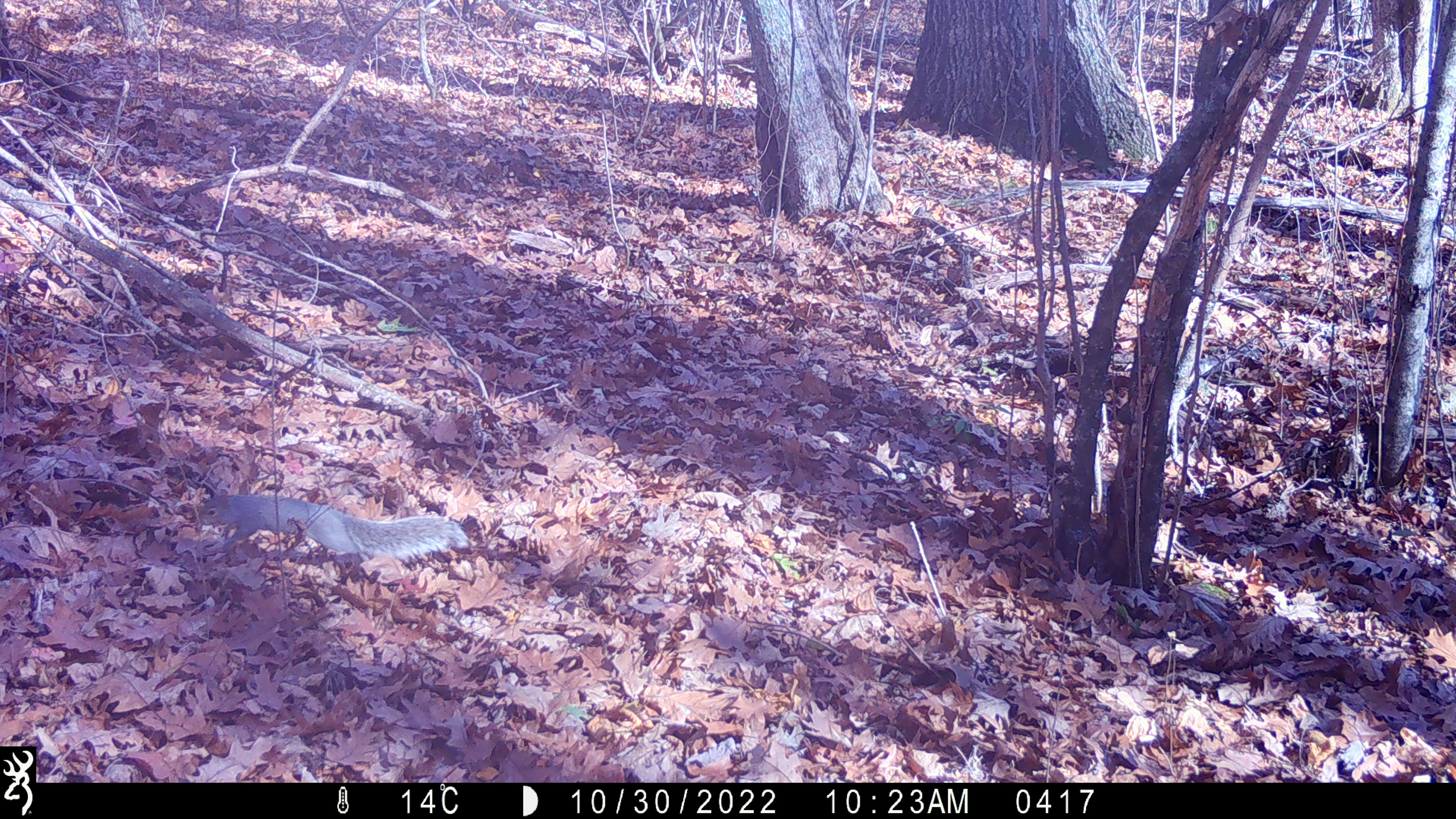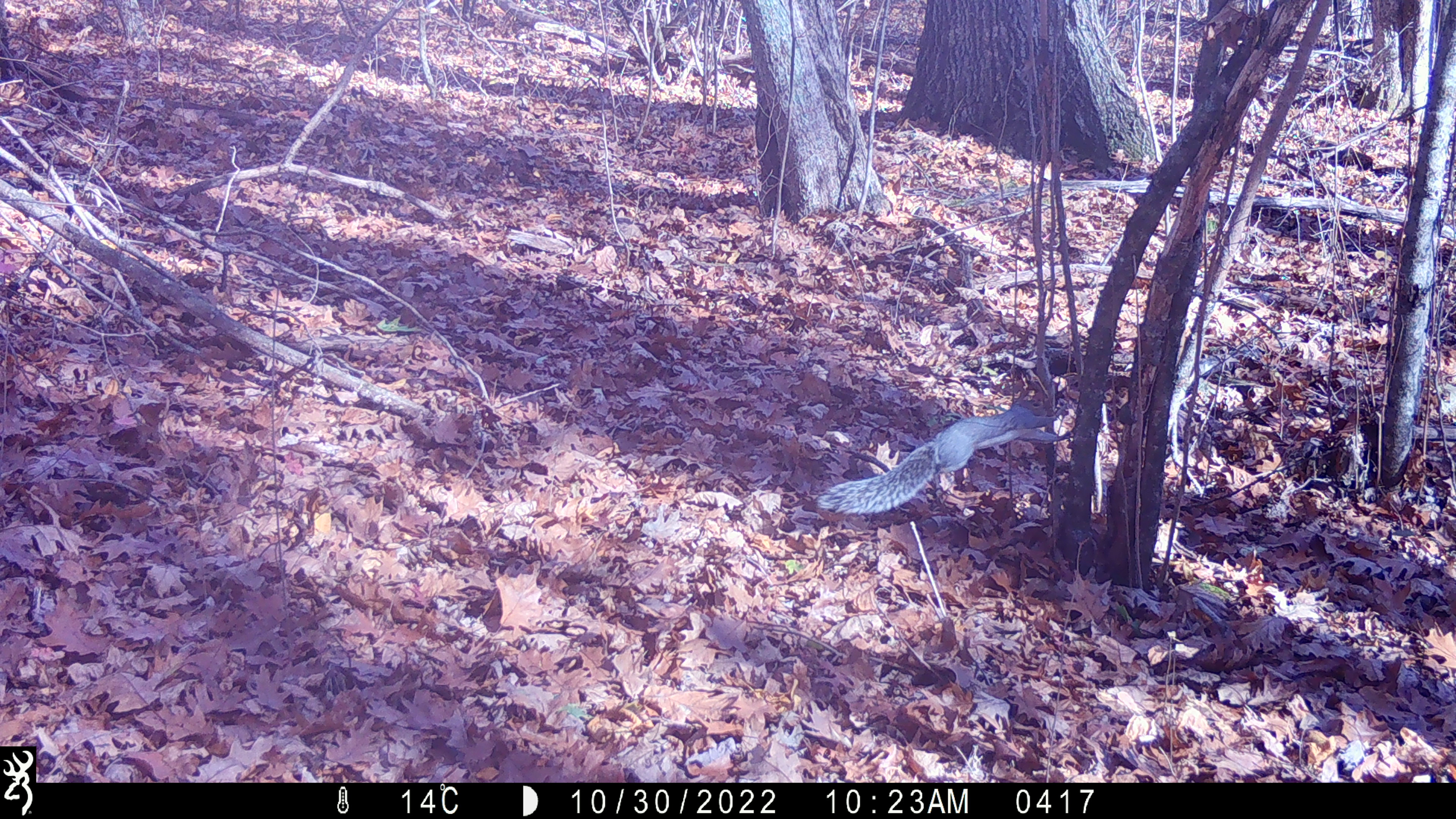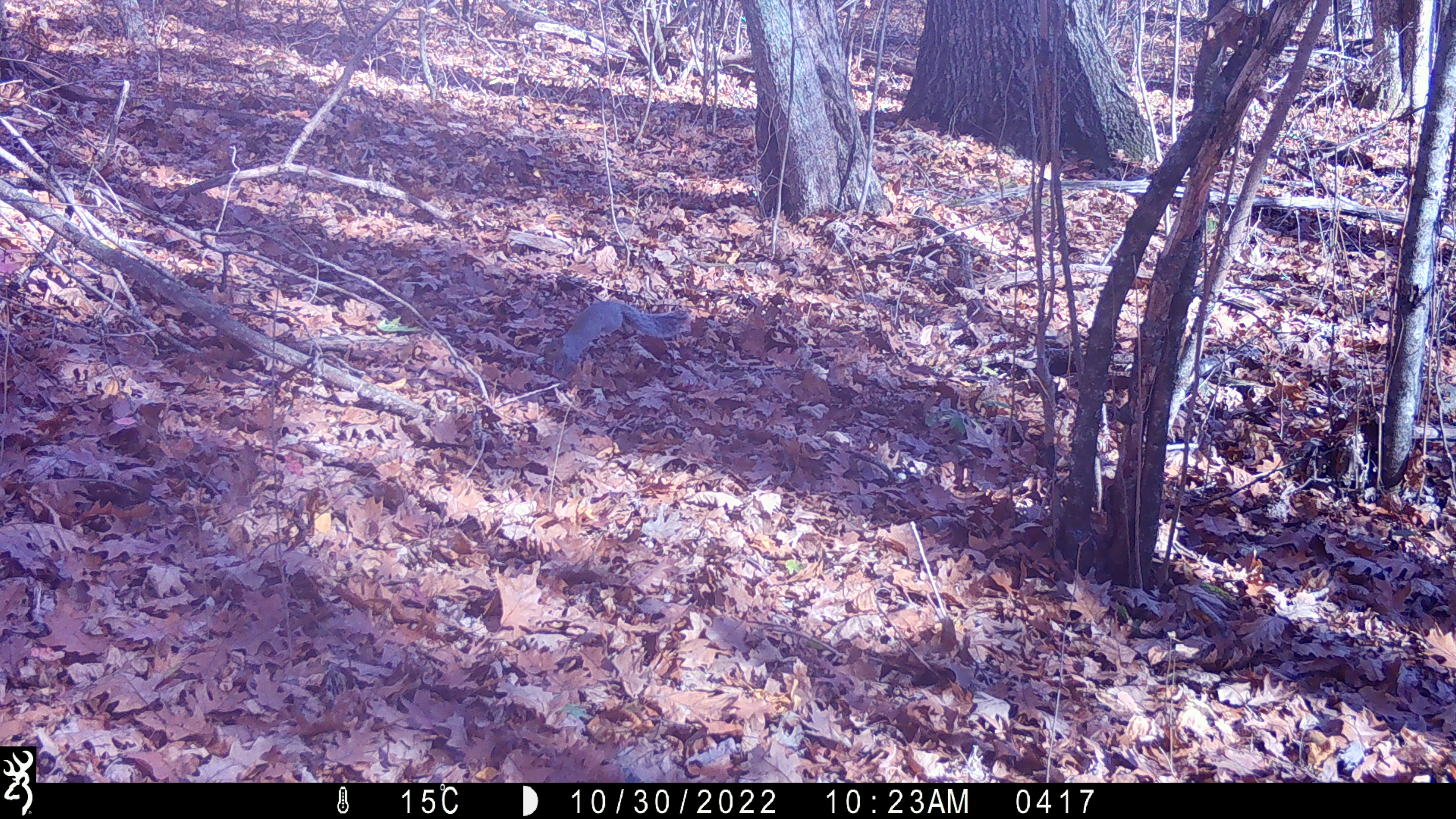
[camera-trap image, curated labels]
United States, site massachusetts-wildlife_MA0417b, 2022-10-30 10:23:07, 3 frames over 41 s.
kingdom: Animalia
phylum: Chordata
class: Mammalia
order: Rodentia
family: Sciuridae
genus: Sciurus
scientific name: Sciurus carolinensis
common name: gray squirrel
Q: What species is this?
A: Gray squirrel (Sciurus carolinensis).